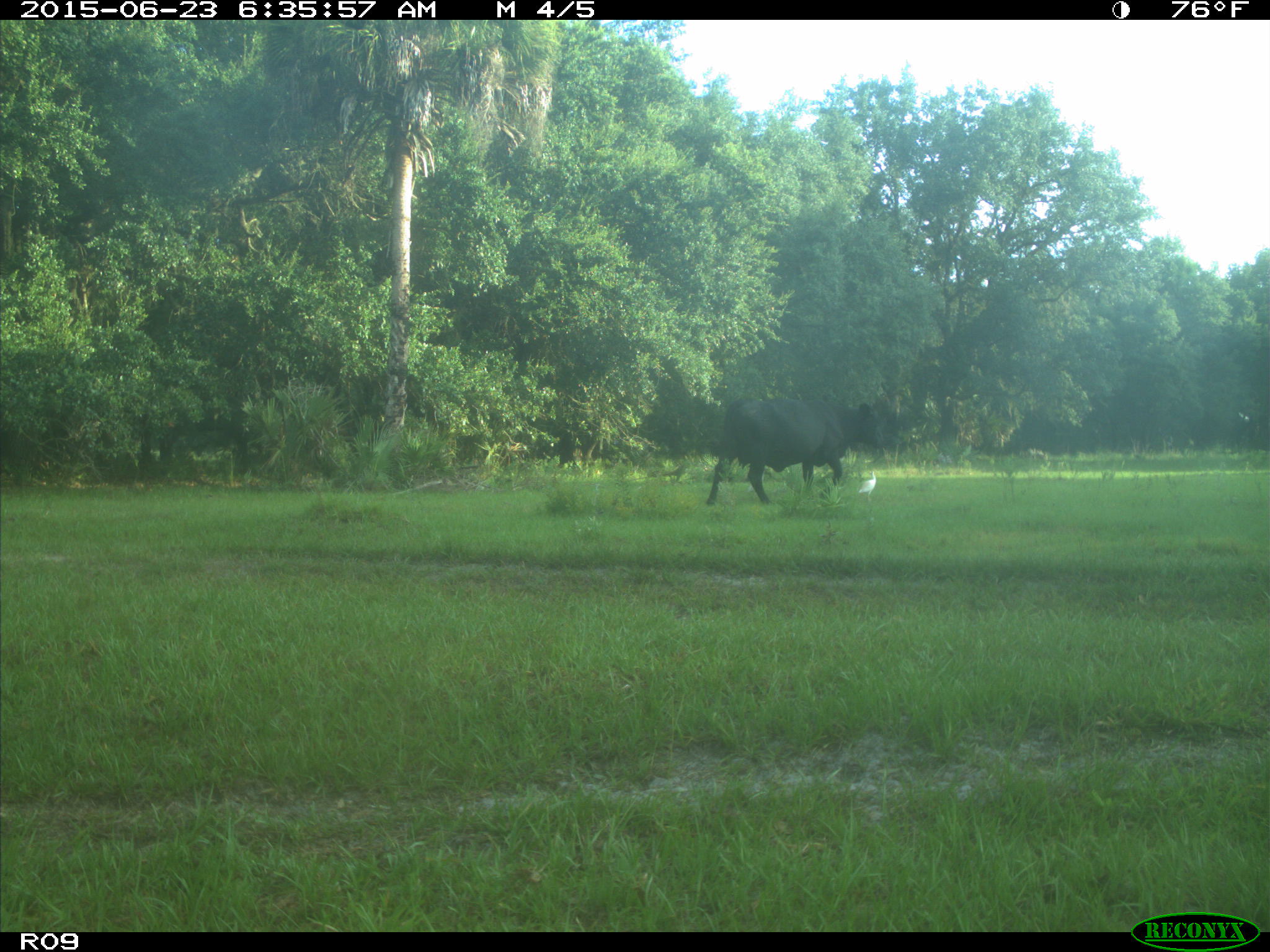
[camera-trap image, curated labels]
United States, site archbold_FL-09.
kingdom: Animalia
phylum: Chordata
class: Mammalia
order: Artiodactyla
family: Bovidae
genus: Bos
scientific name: Bos taurus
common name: domestic cow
Bos taurus (domestic cow).